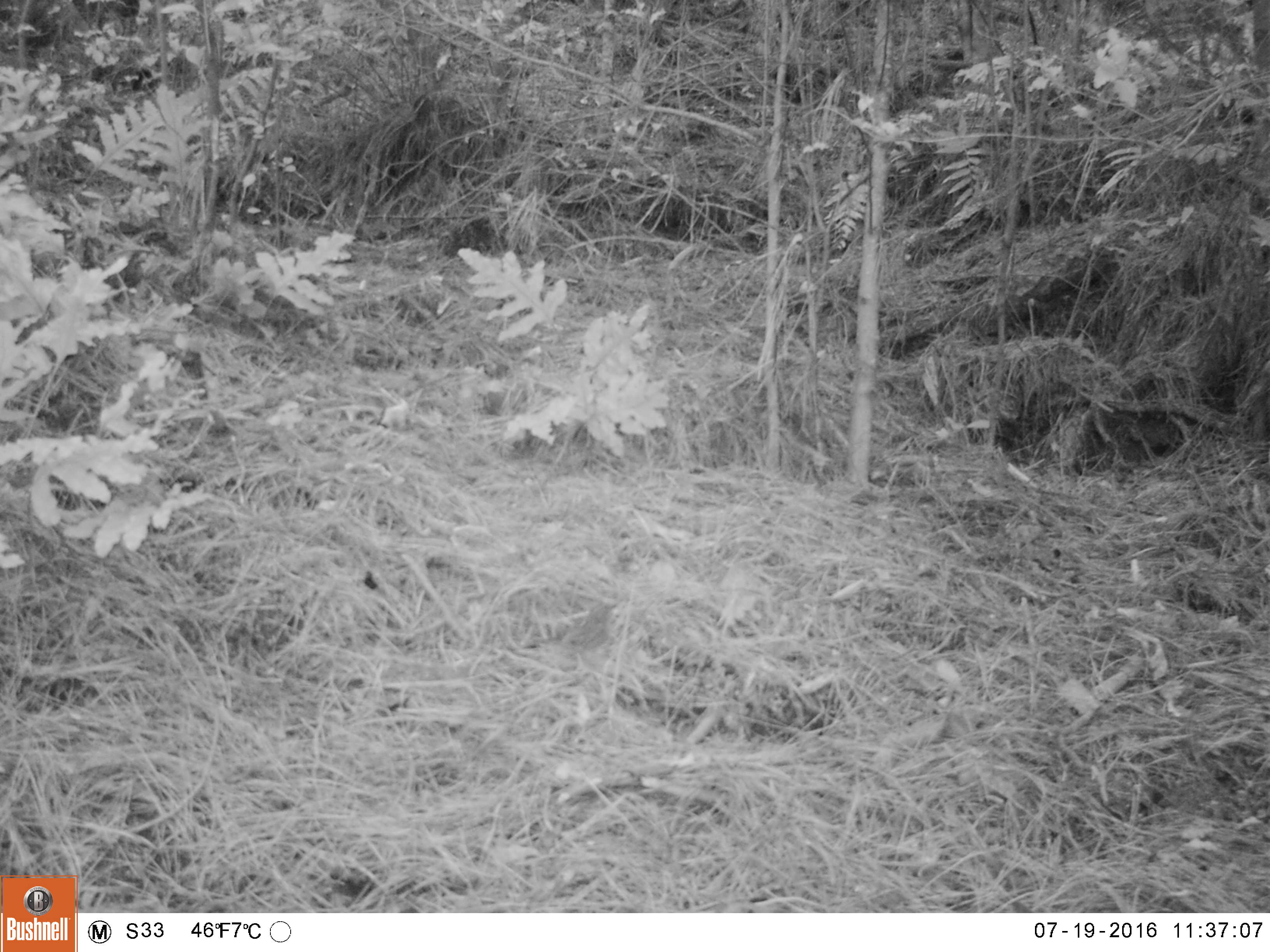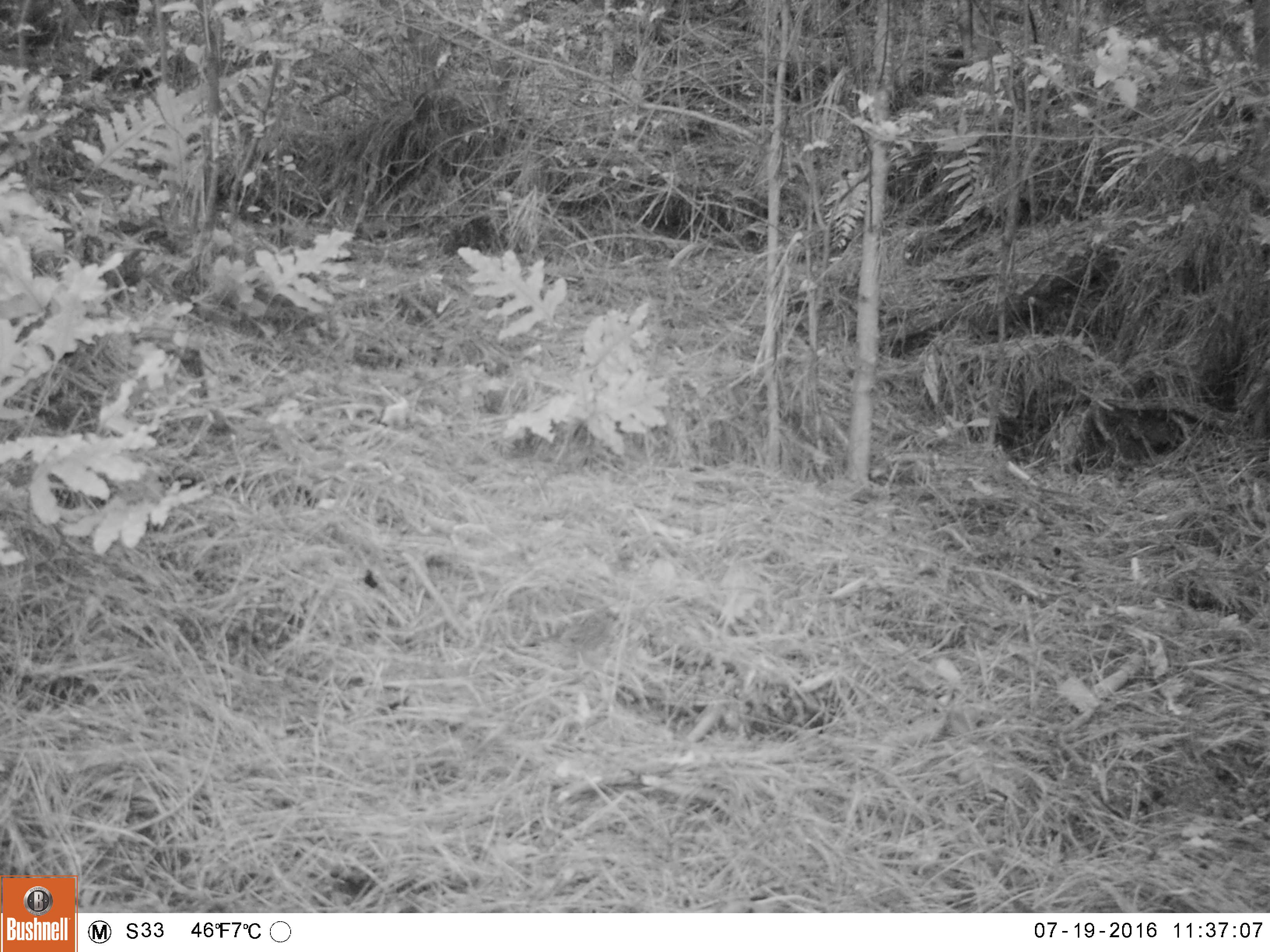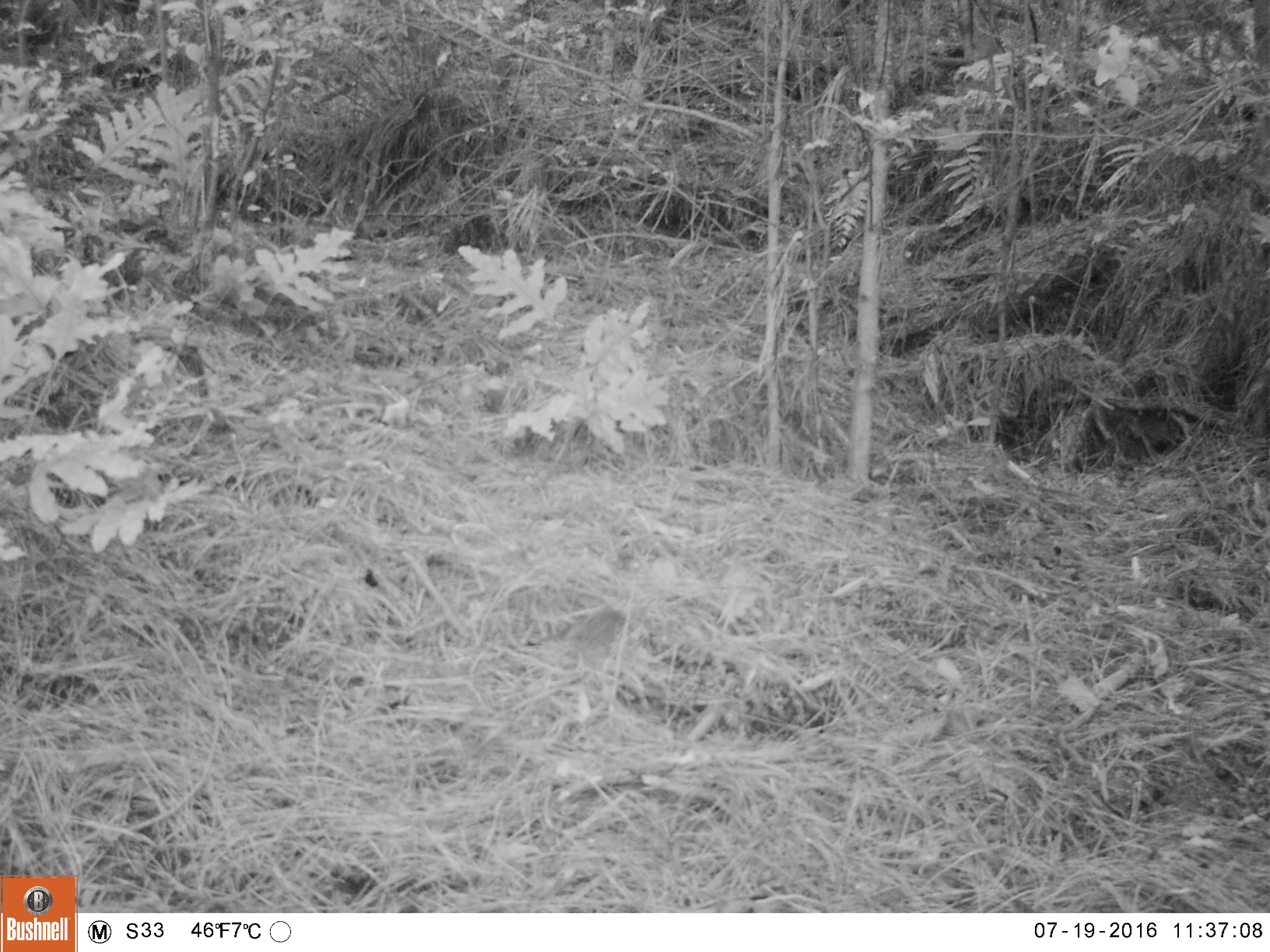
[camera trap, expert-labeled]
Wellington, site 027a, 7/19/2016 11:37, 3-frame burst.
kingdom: Animalia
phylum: Chordata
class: Aves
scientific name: Aves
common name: bird